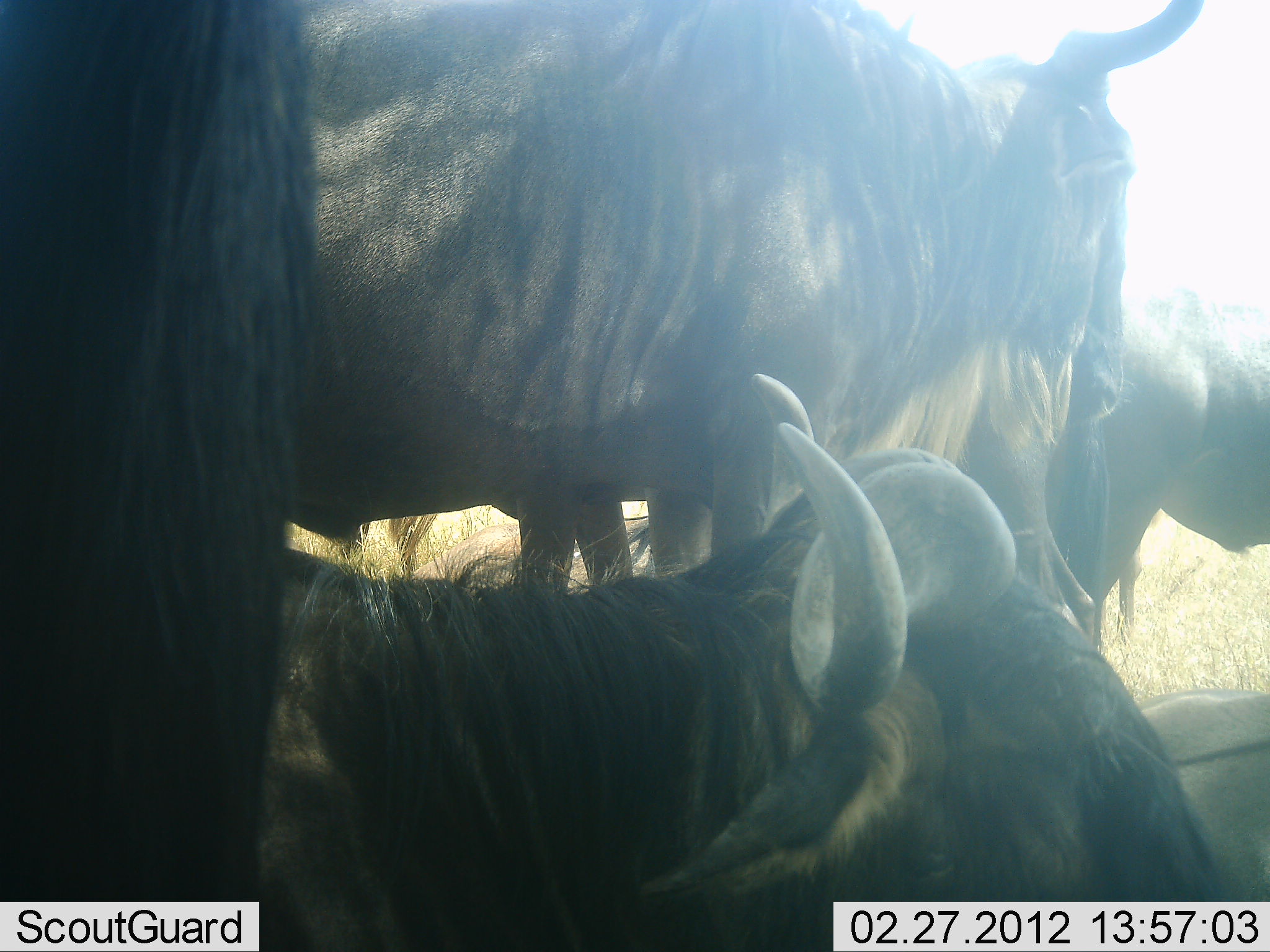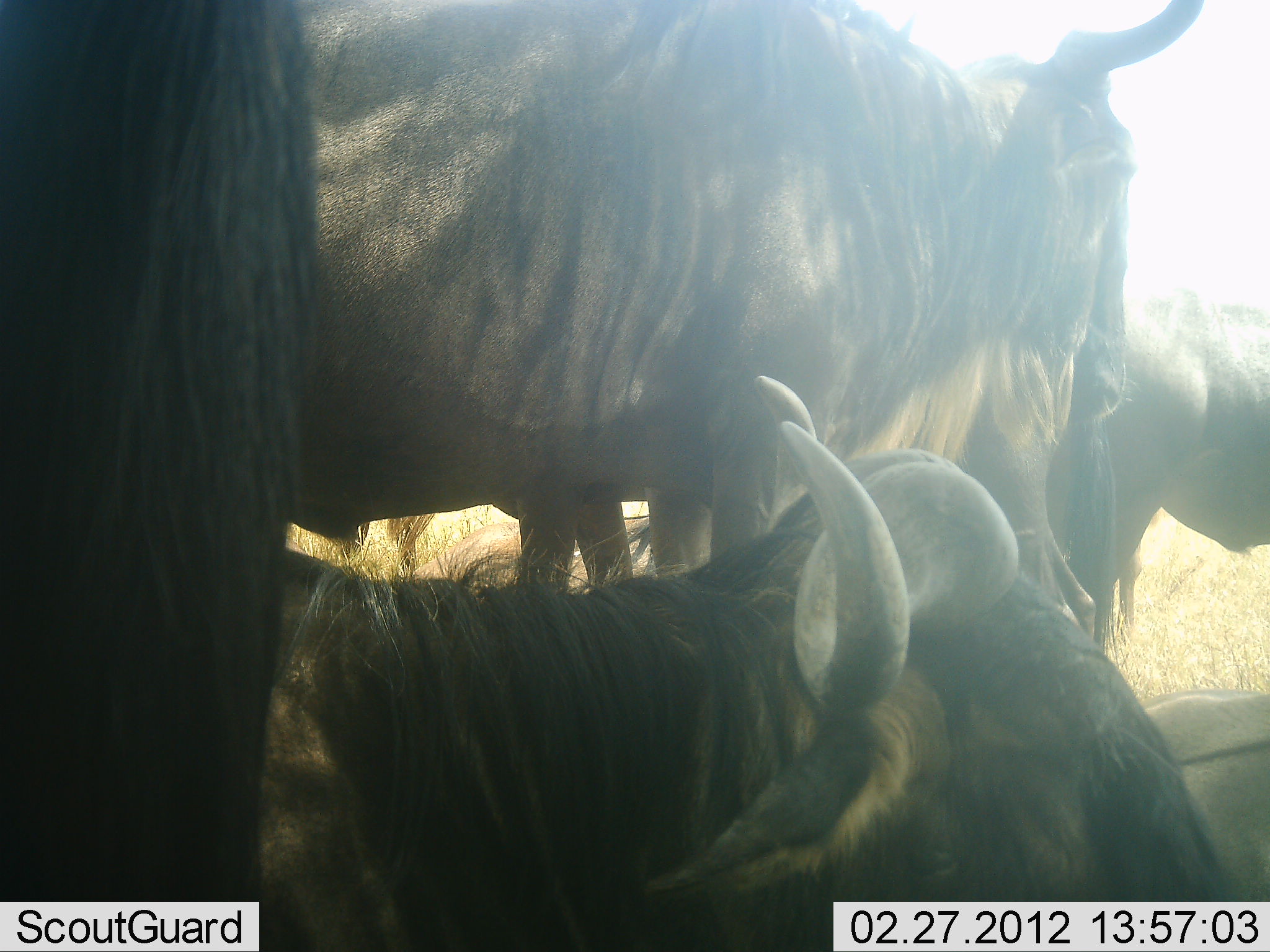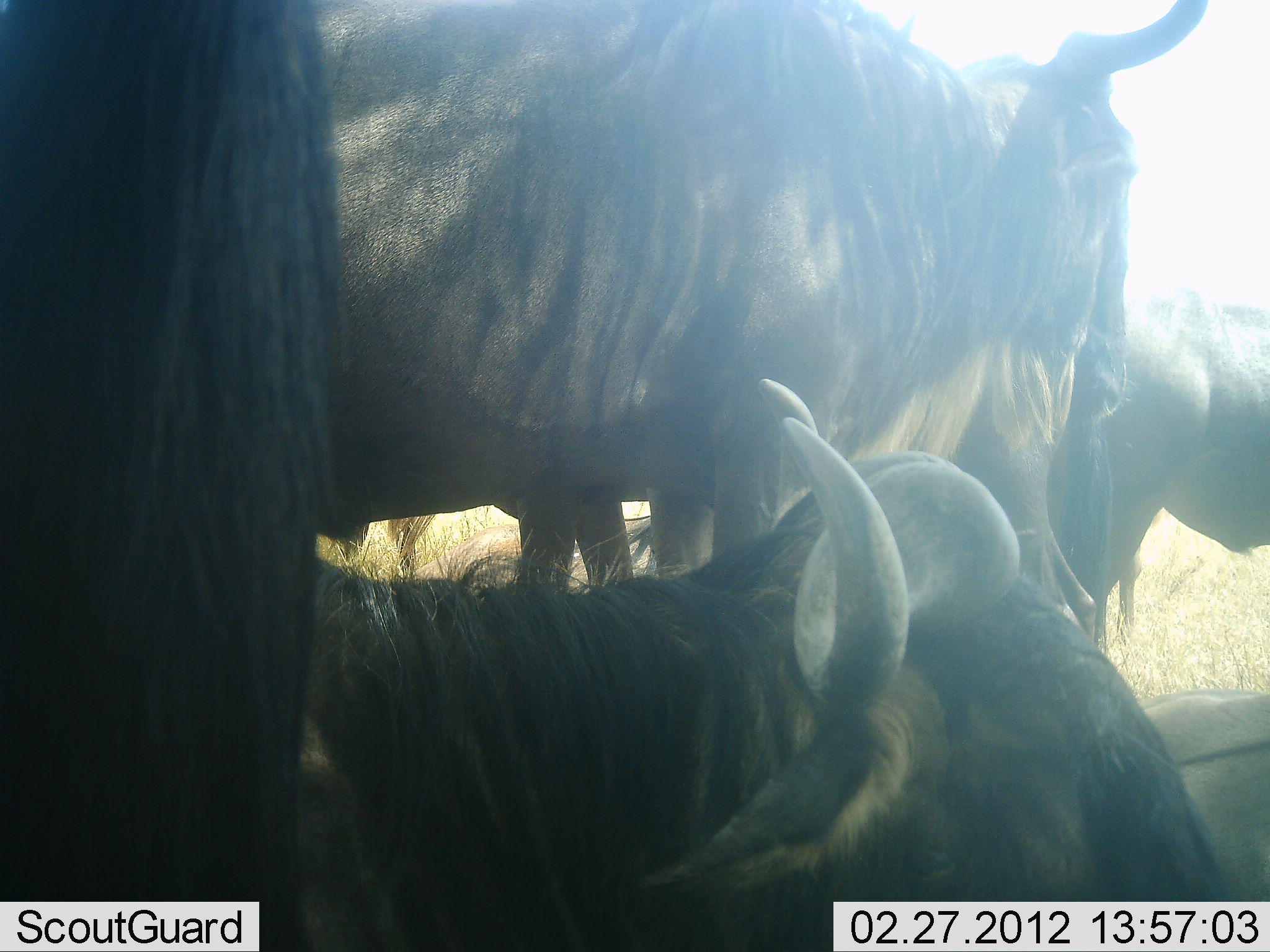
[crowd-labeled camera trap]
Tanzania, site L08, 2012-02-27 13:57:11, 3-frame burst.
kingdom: Animalia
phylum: Chordata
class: Mammalia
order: Artiodactyla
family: Bovidae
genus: Connochaetes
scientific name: Connochaetes taurinus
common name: blue wildebeest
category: wildebeest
Wildebeest (blue wildebeest) (Connochaetes taurinus), count 4. Behavior (volunteer vote fractions): standing 82%, resting 94%, moving 0%, interacting 6%. Young present (vote fraction): 0%. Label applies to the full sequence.